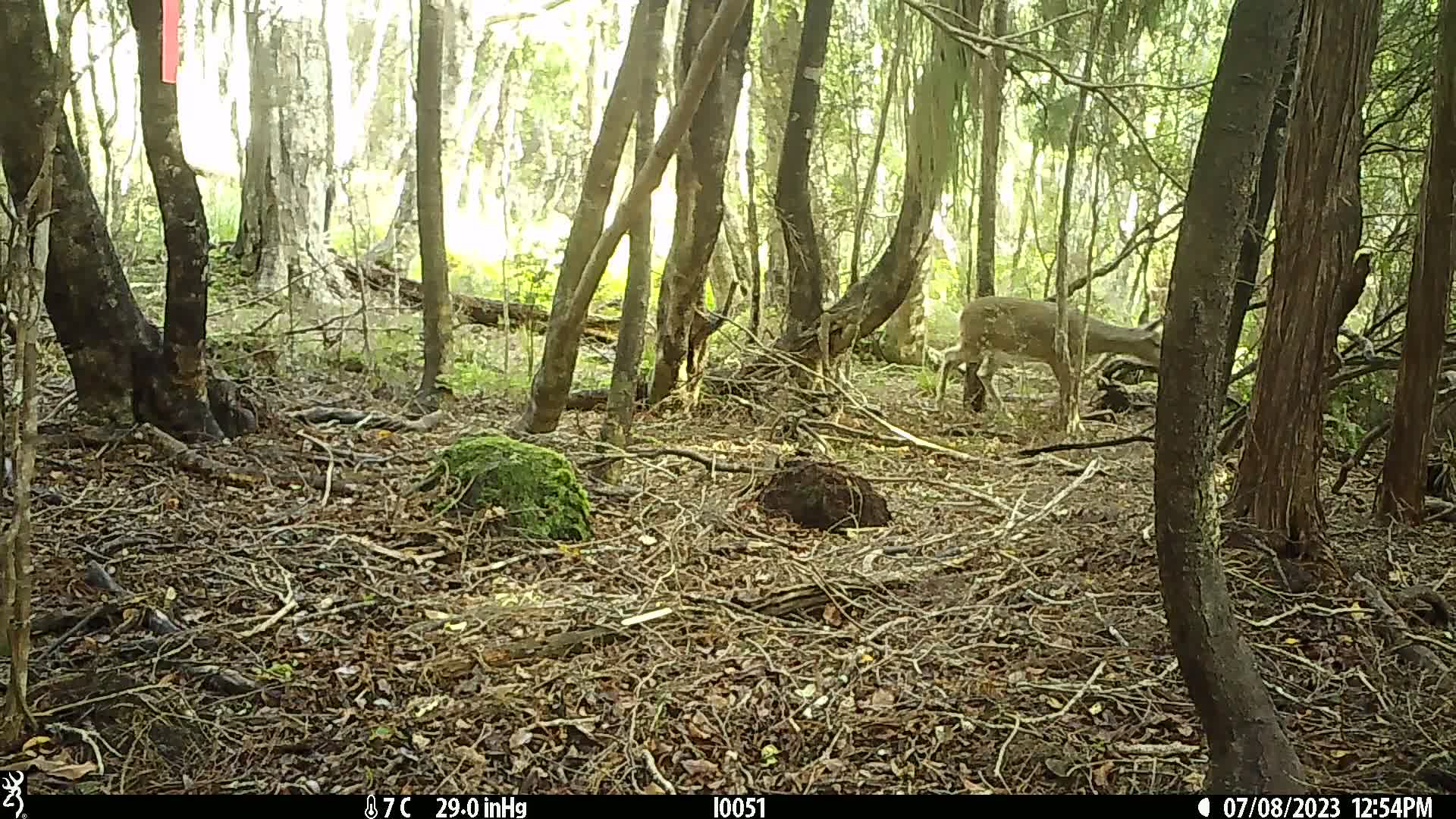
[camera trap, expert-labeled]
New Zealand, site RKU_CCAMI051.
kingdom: Animalia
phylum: Chordata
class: Mammalia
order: Artiodactyla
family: Cervidae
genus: Odocoileus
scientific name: Odocoileus virginianus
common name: white-tailed deer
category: white tailed deer